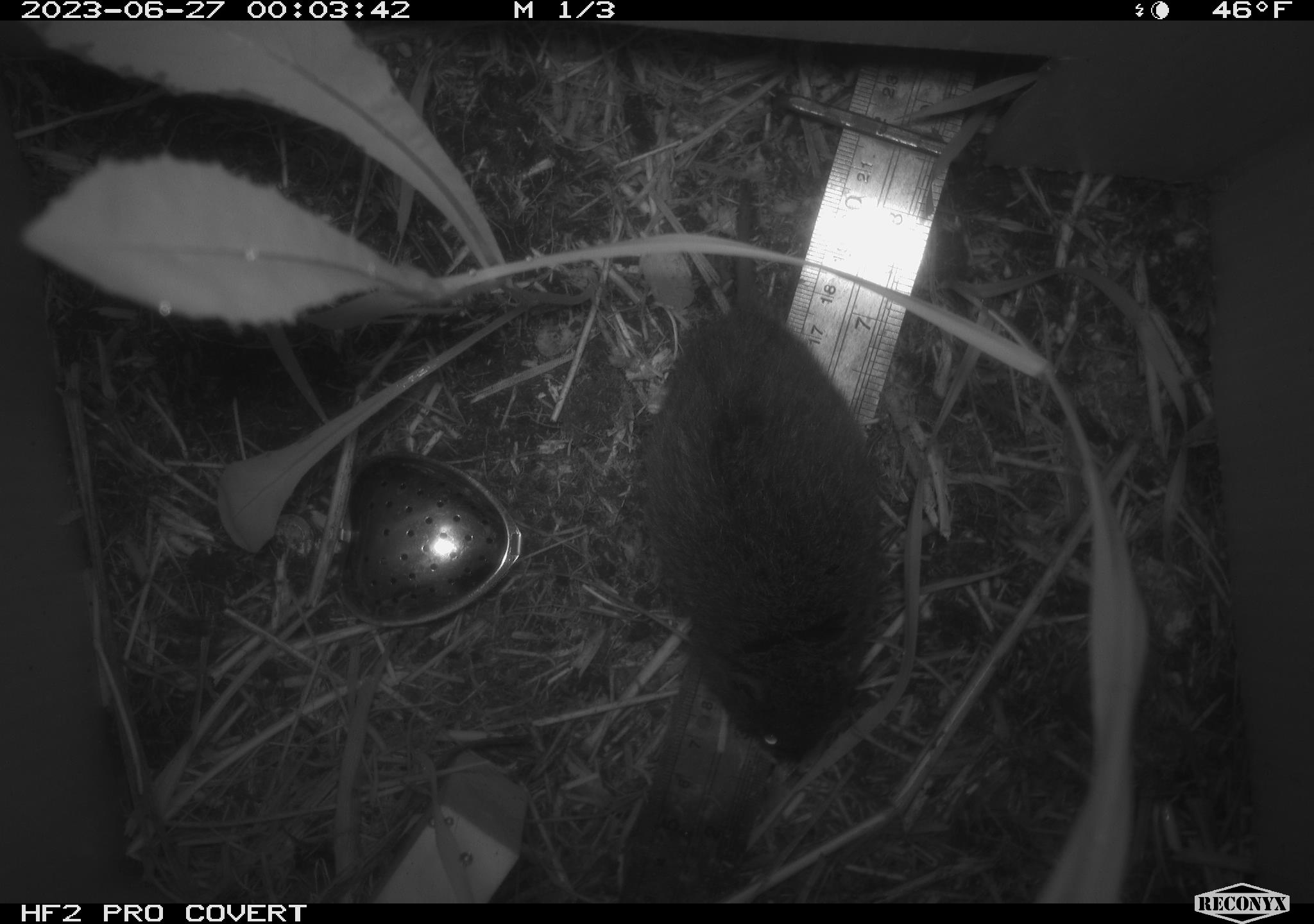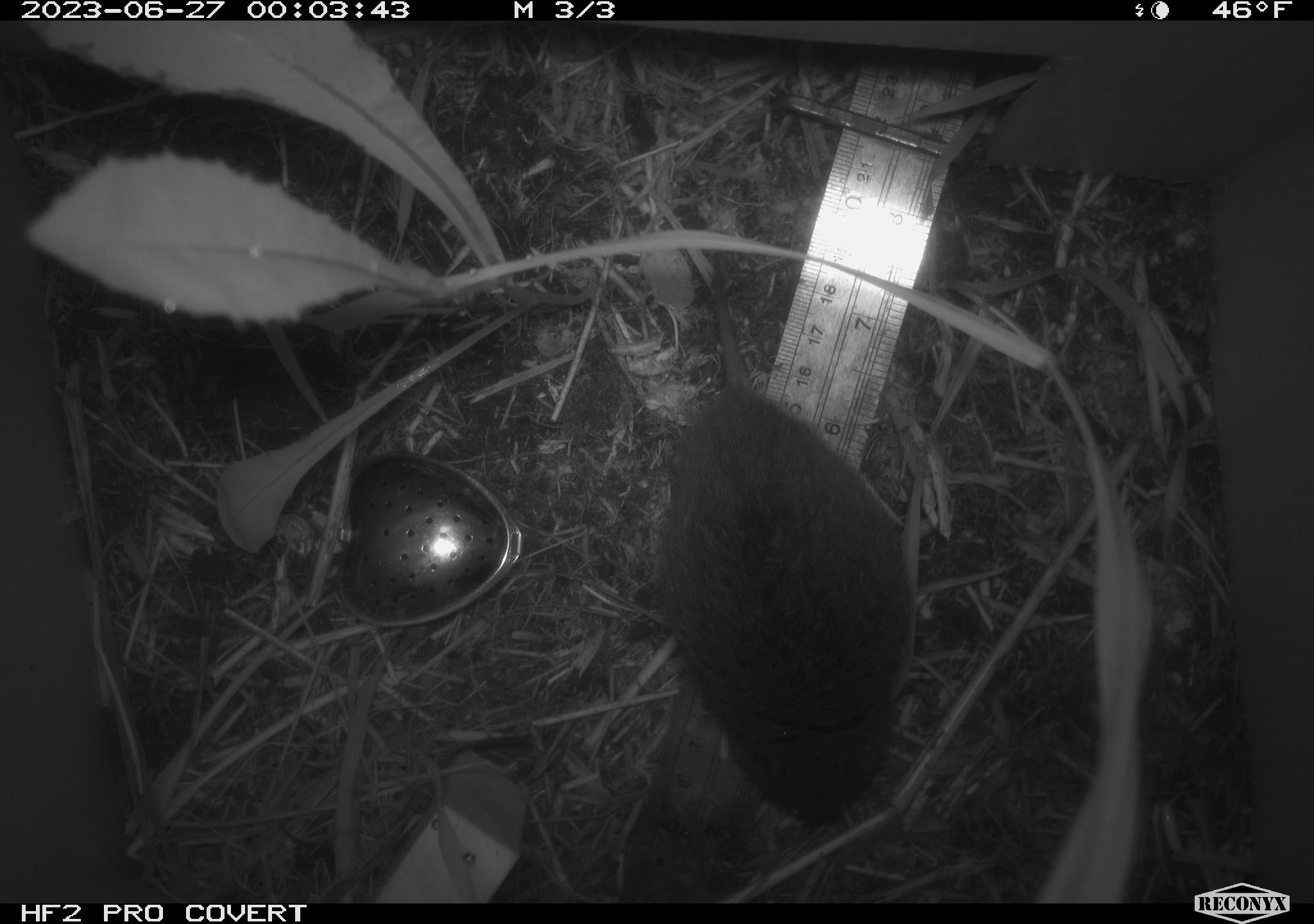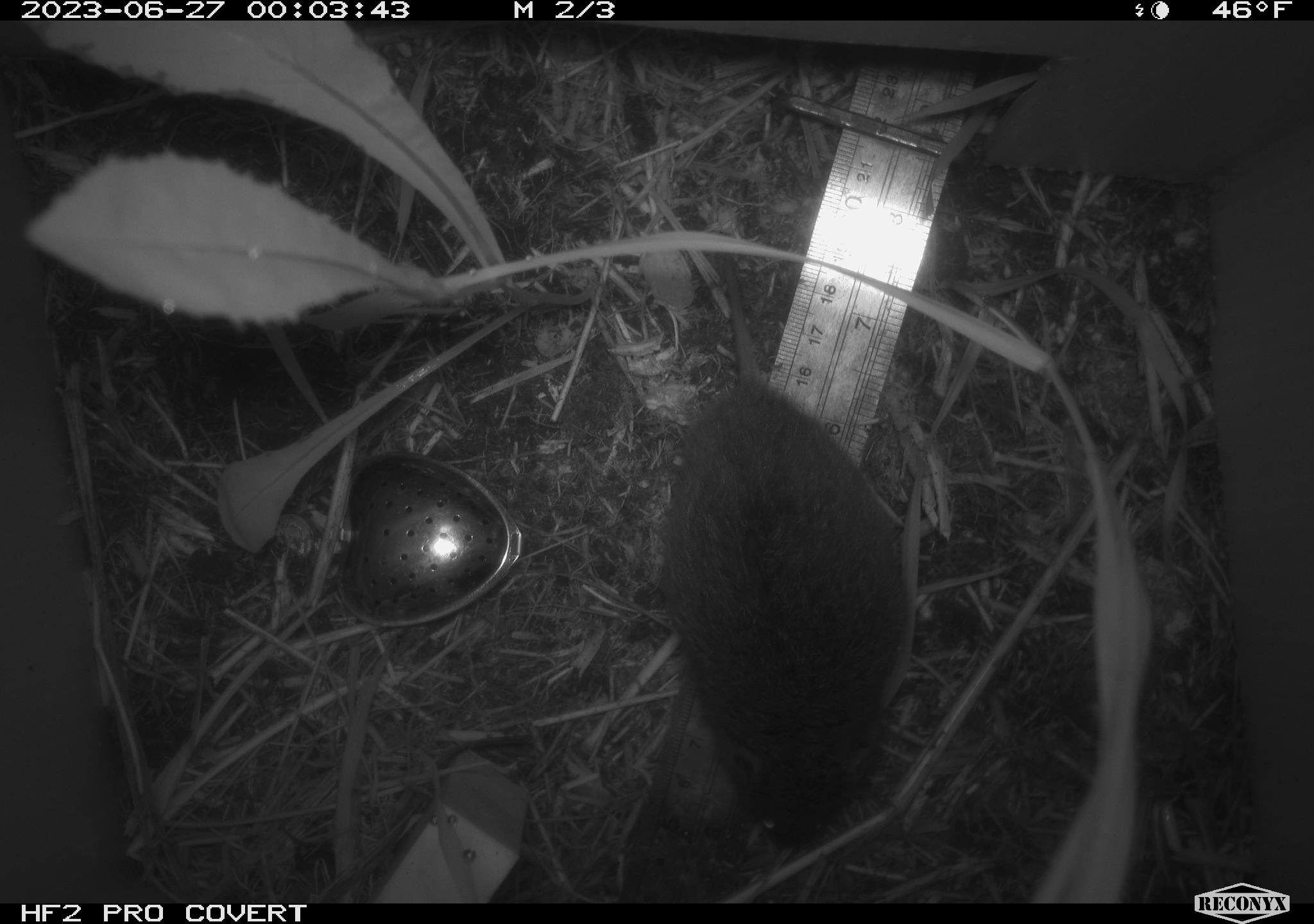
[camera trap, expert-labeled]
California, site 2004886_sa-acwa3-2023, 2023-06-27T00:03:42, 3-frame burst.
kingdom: Animalia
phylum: Chordata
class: Mammalia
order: Rodentia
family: Cricetidae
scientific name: Arvicolinae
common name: voles, lemmings, and muskrats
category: arvicolinae subfamily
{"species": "arvicolinae subfamily (voles, lemmings, and muskrats) (Arvicolinae)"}